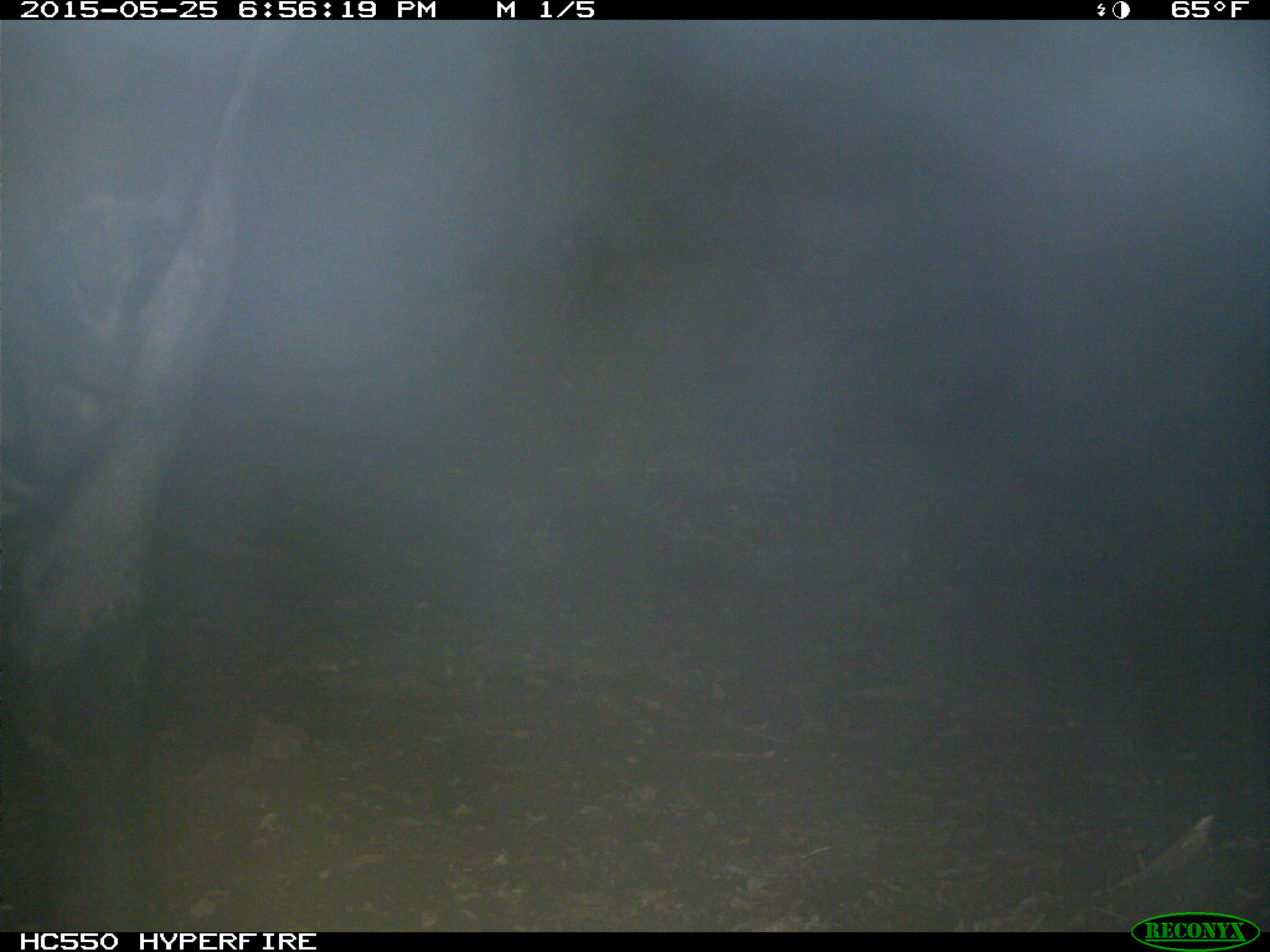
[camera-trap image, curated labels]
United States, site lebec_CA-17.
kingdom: Animalia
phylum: Chordata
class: Mammalia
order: Artiodactyla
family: Bovidae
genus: Bos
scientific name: Bos taurus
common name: domestic cow